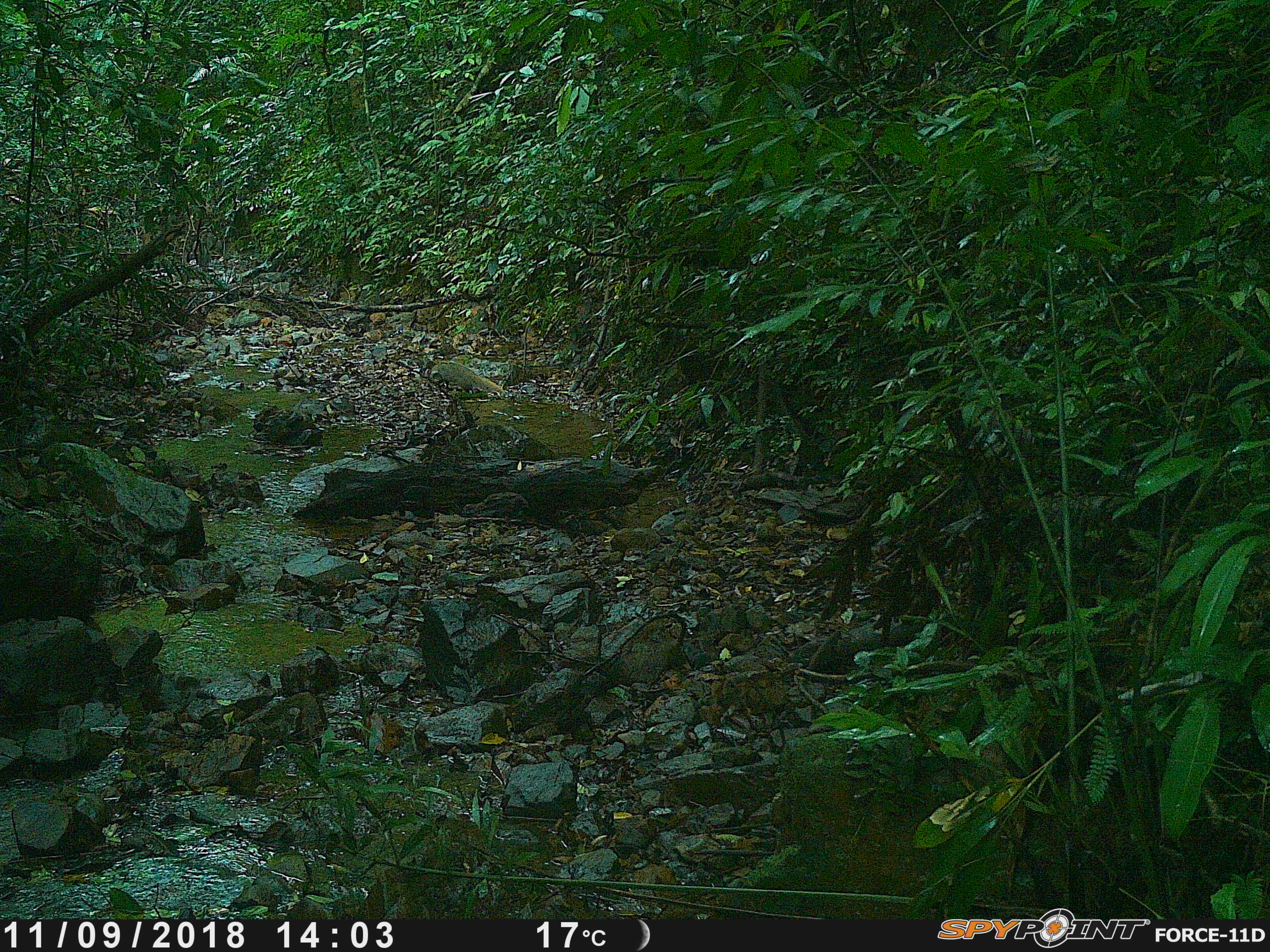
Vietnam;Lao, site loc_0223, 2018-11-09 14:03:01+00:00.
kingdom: Animalia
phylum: Chordata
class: Mammalia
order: Carnivora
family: Herpestidae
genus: Urva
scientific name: Urva urva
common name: crab-eating mongoose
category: crab eating mongoose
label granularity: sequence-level